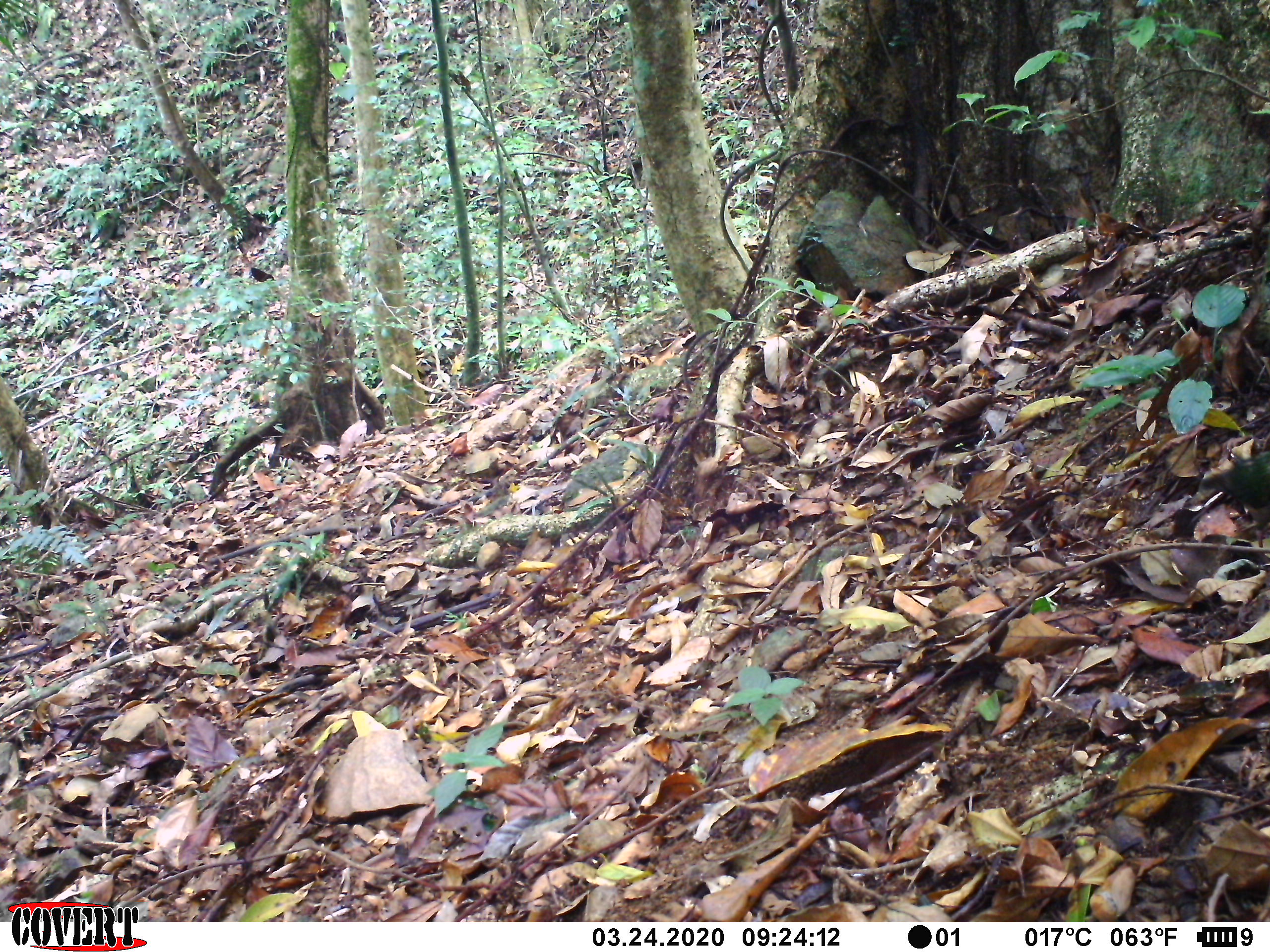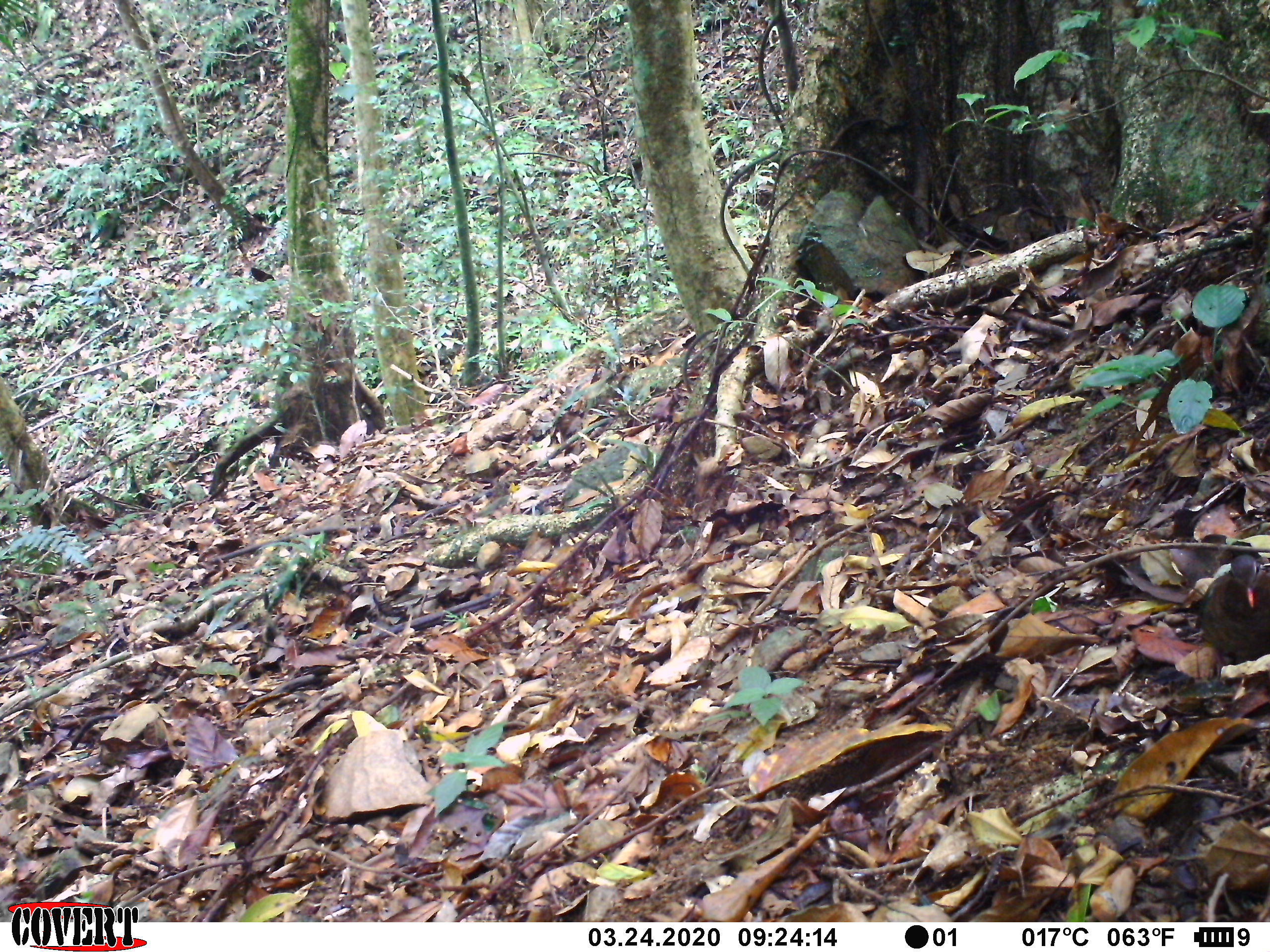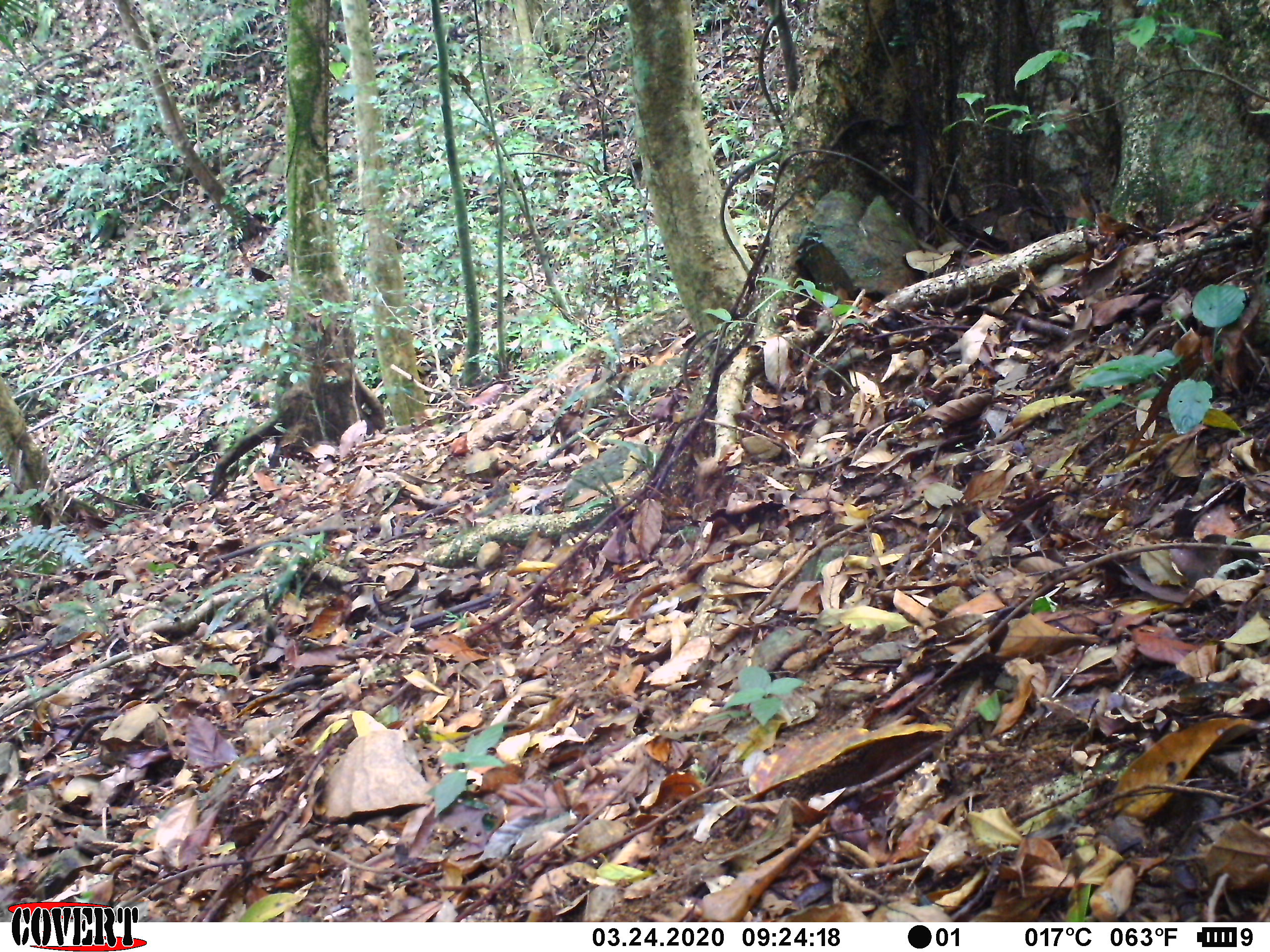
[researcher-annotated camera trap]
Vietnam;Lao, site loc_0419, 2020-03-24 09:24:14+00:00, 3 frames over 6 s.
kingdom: Animalia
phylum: Chordata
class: Aves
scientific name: Aves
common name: bird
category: unidentified bird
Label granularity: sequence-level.